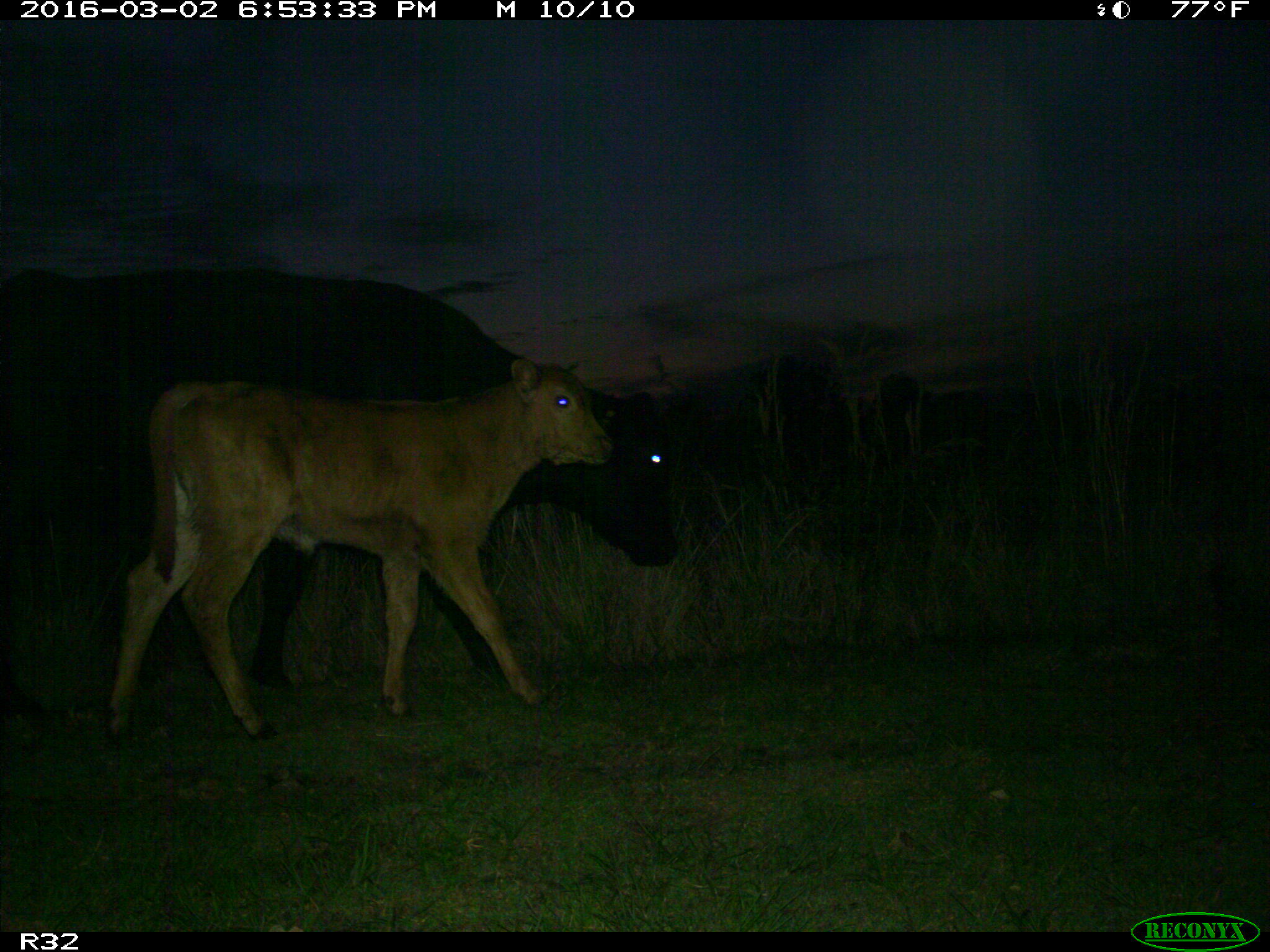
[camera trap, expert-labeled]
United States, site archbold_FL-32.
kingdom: Animalia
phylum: Chordata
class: Mammalia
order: Artiodactyla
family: Bovidae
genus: Bos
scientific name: Bos taurus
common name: domestic cow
Bos taurus (domestic cow).